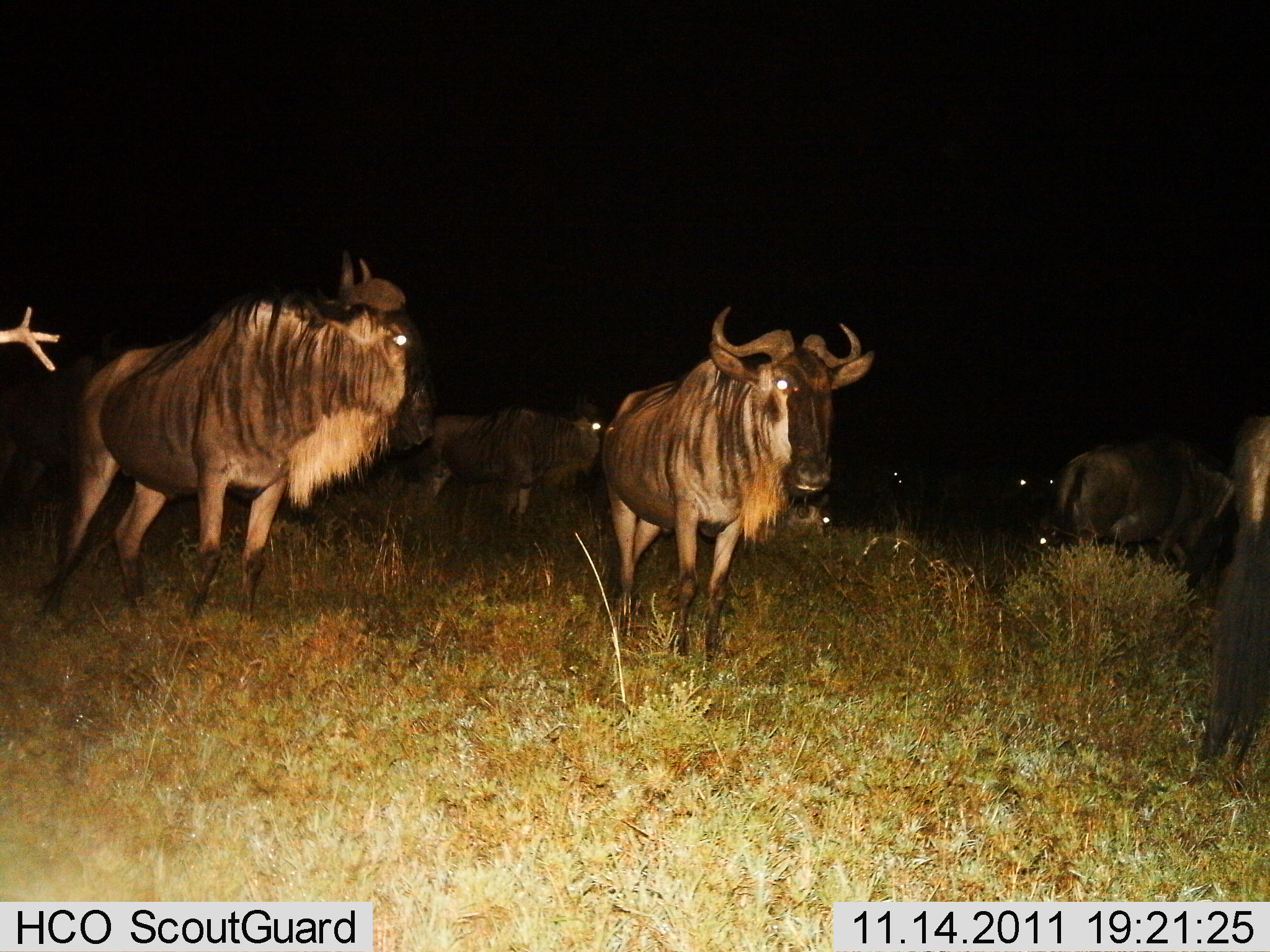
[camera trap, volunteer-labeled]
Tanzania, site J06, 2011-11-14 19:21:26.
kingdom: Animalia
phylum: Chordata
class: Mammalia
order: Artiodactyla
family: Bovidae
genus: Connochaetes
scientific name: Connochaetes taurinus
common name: blue wildebeest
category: wildebeest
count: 8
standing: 100%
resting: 8%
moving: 8%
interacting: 0%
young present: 0%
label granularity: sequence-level